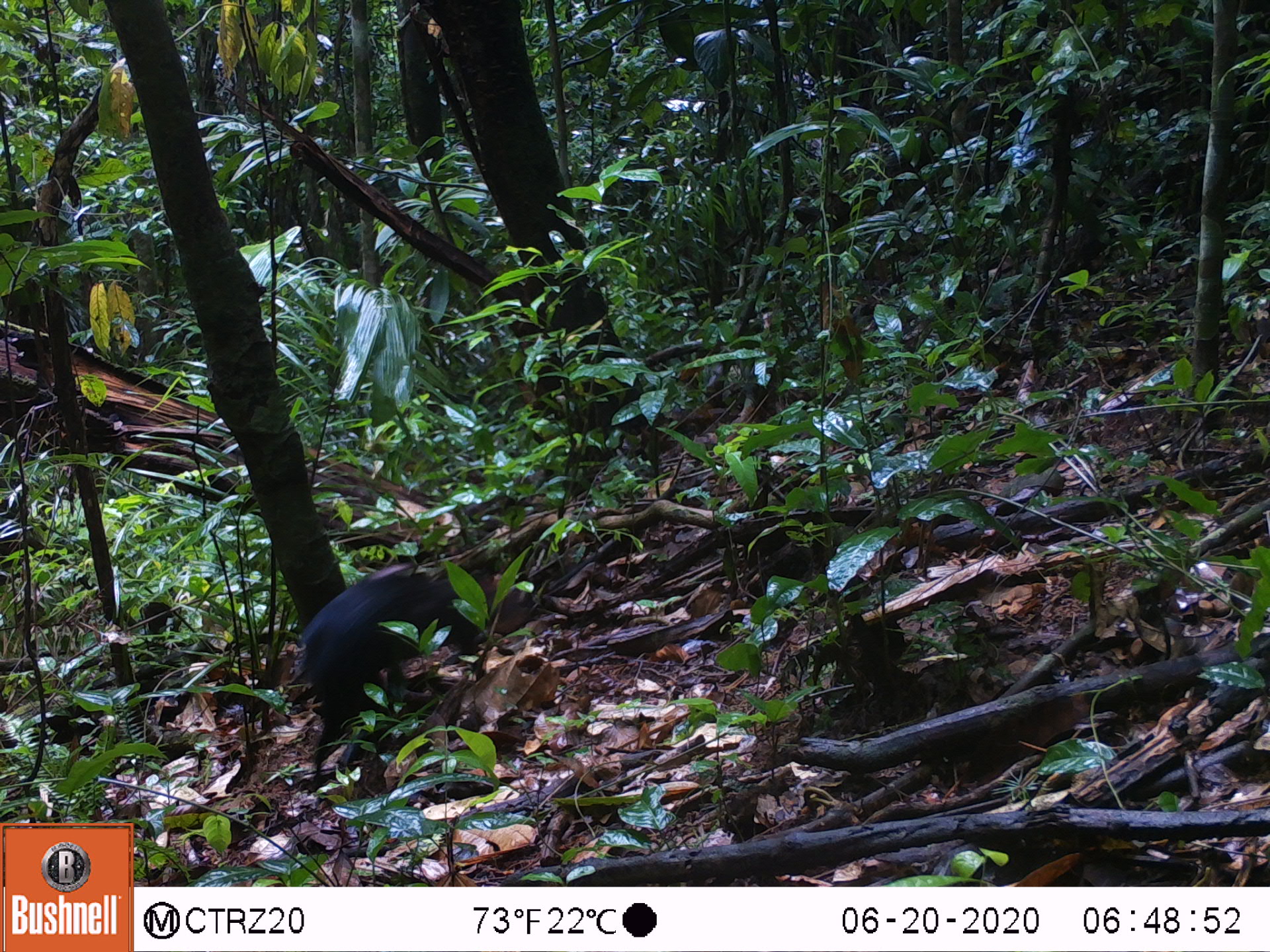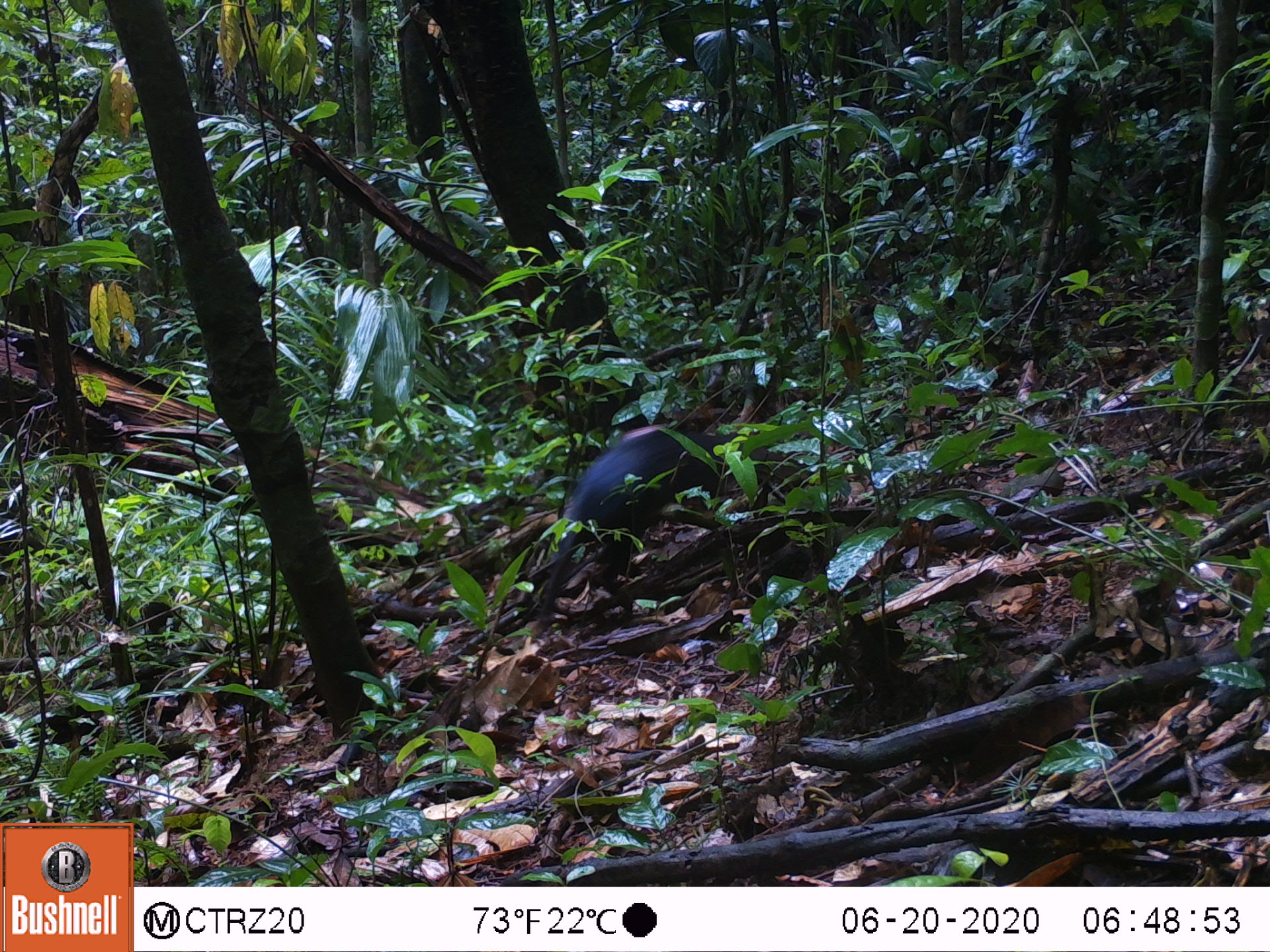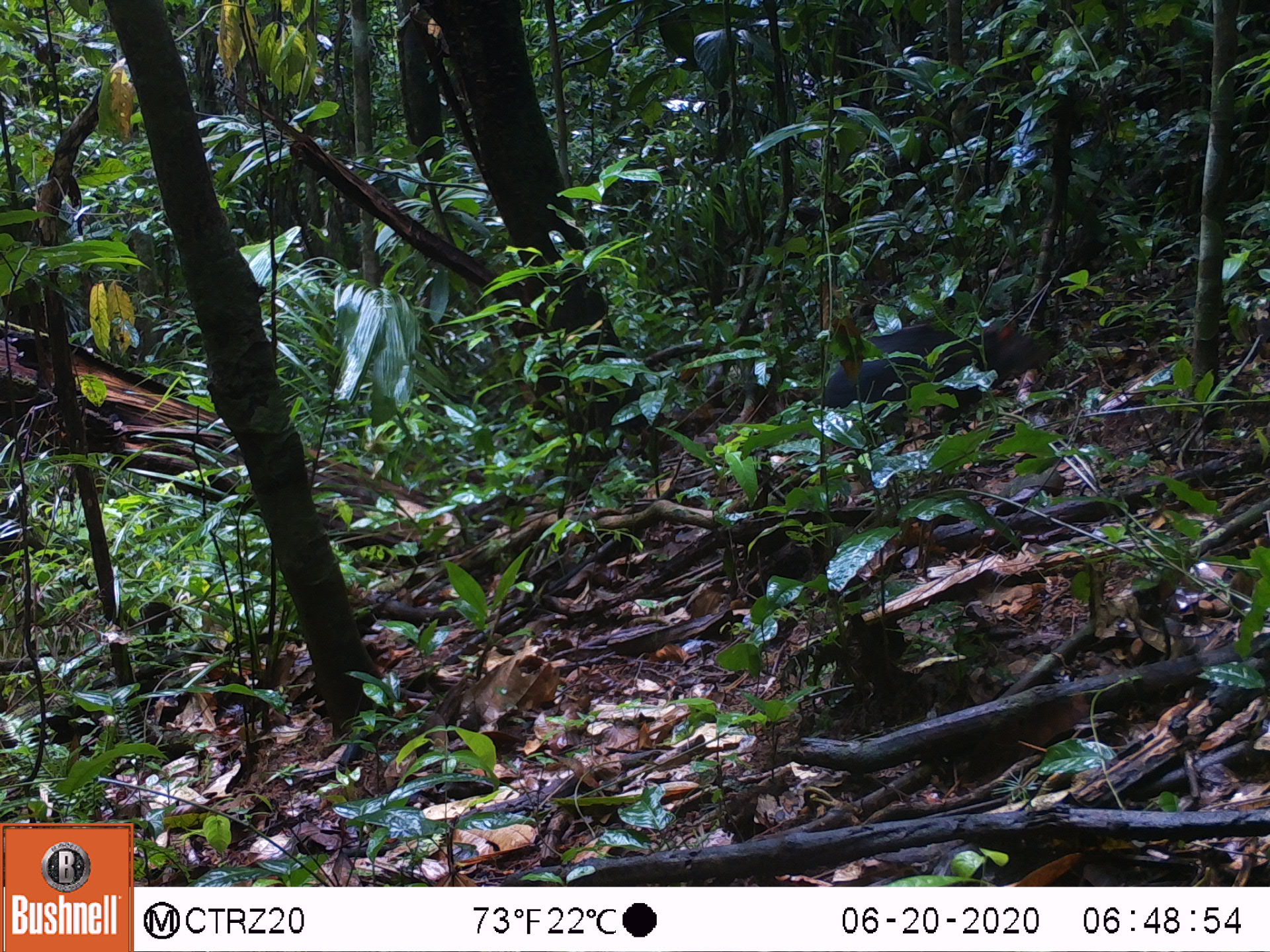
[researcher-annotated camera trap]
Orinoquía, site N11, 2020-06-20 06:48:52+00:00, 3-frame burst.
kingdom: Animalia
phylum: Chordata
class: Mammalia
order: Rodentia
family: Dasyproctidae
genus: Dasyprocta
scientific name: Dasyprocta fuliginosa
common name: black agouti